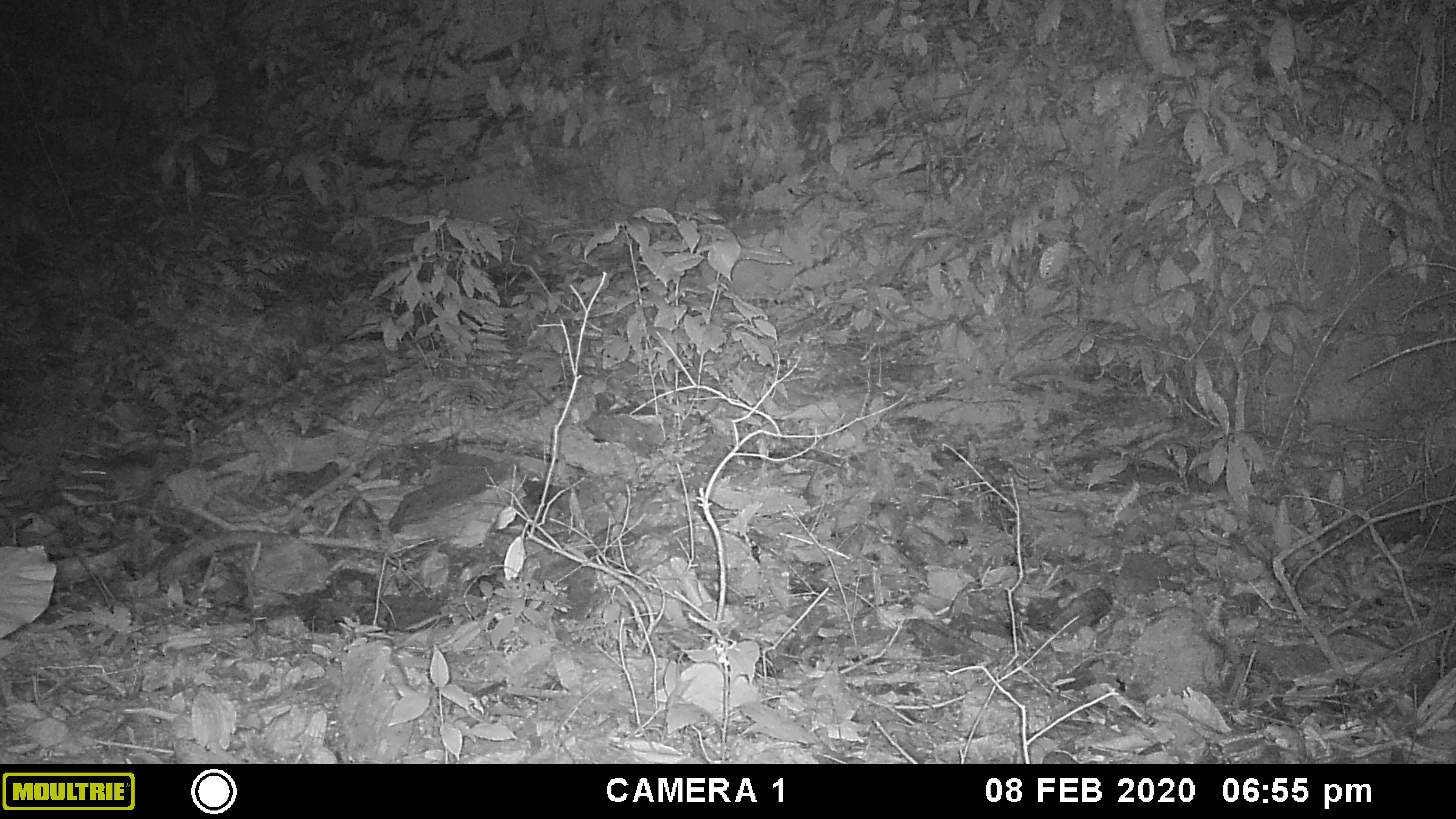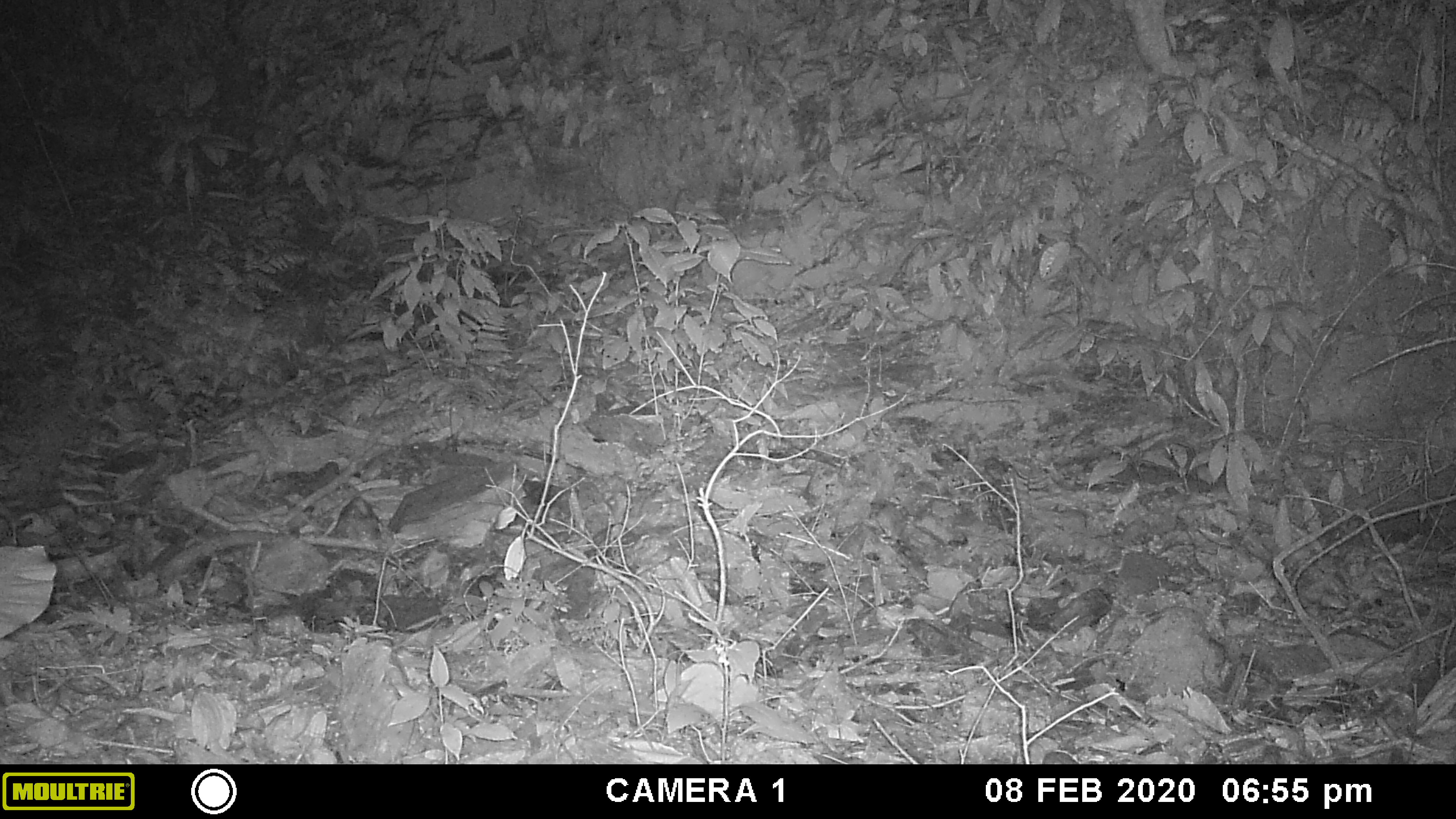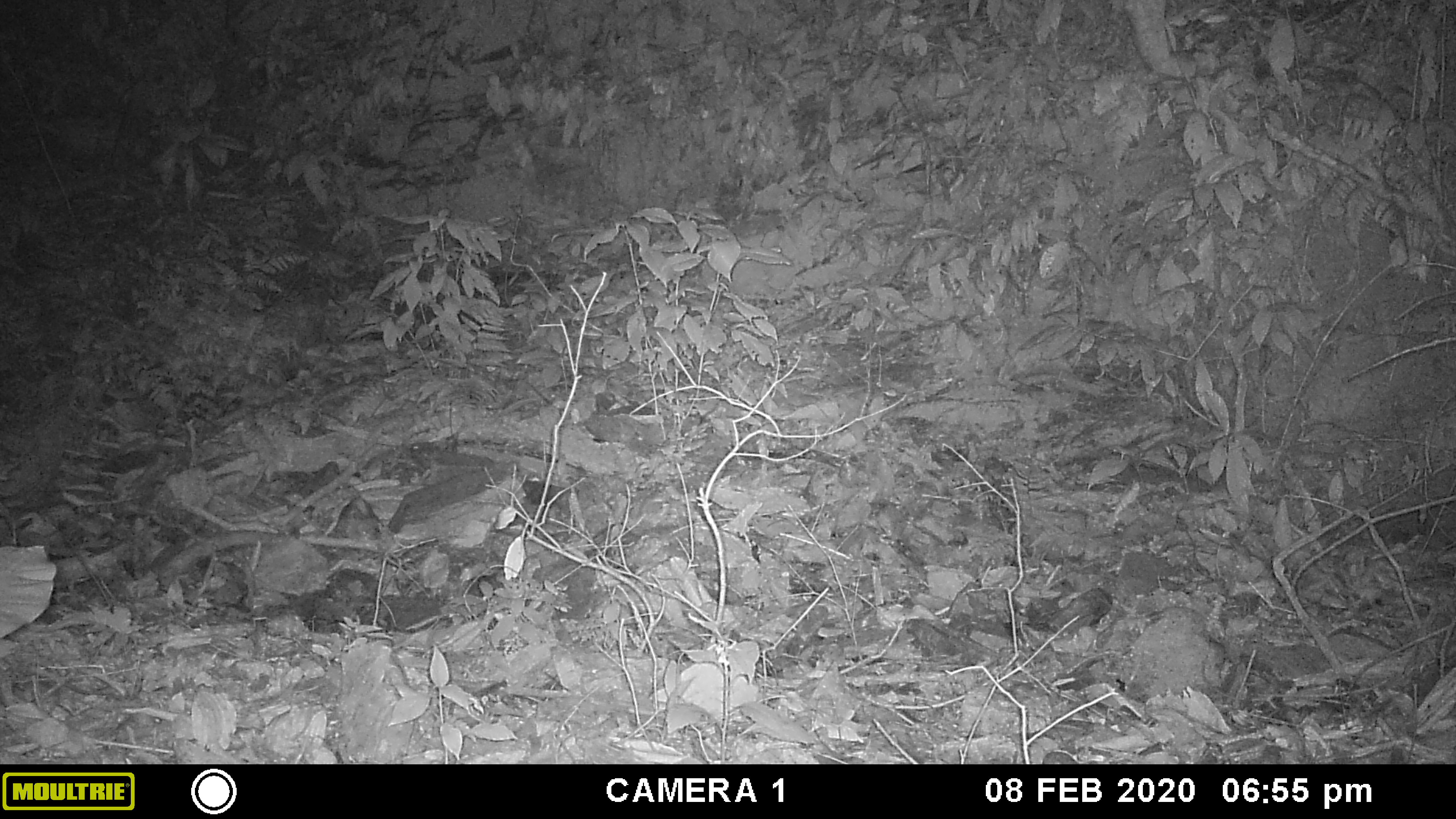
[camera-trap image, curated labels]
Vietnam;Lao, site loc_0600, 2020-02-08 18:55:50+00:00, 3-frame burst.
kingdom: Animalia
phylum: Chordata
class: Mammalia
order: Rodentia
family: Muridae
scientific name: Muridae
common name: old-world mice and rats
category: unidentified murid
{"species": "unidentified murid (old-world mice and rats) (Muridae)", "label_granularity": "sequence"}